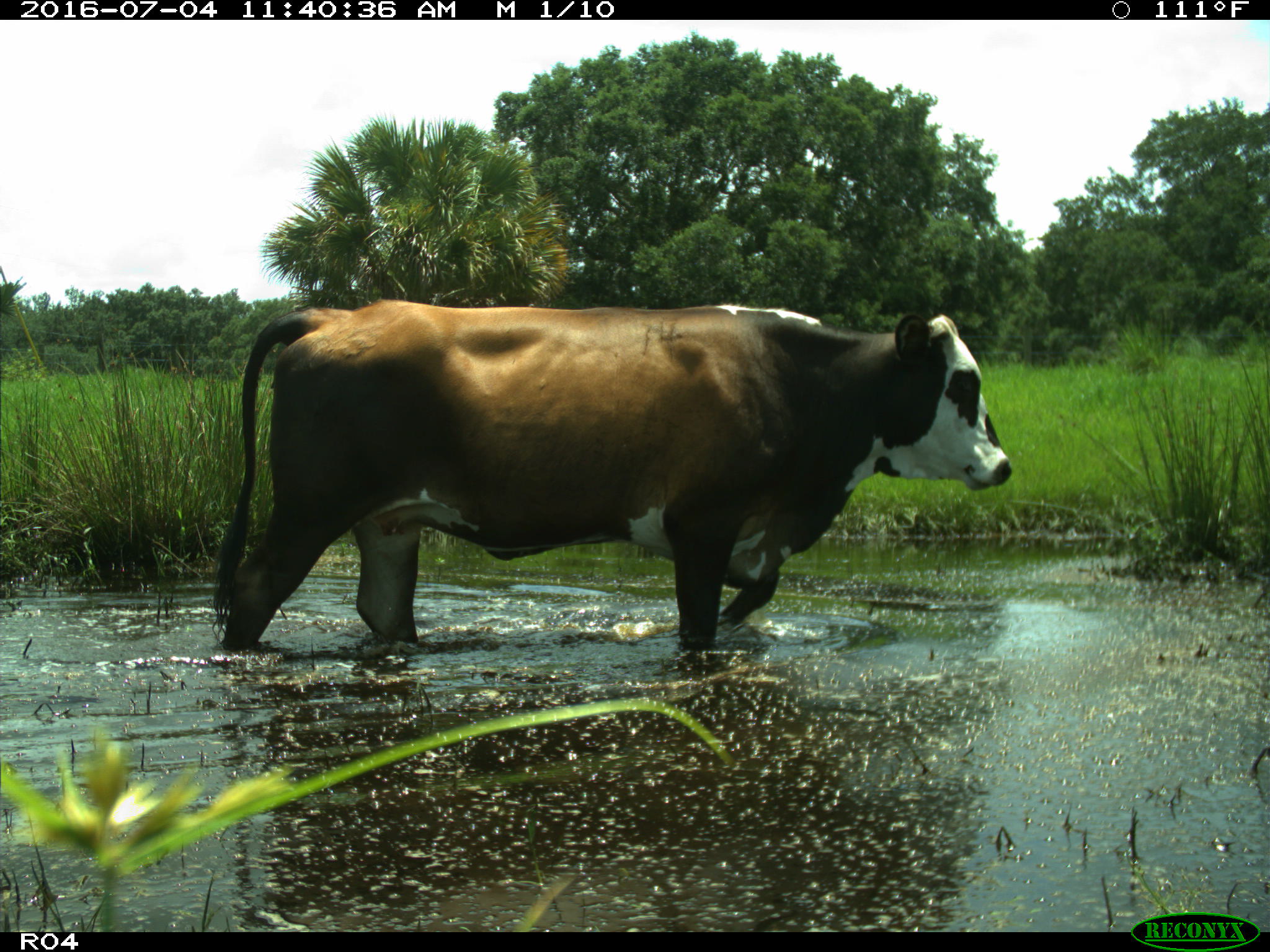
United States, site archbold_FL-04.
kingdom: Animalia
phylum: Chordata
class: Mammalia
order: Artiodactyla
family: Bovidae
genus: Bos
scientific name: Bos taurus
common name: domestic cow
Bos taurus (domestic cow).